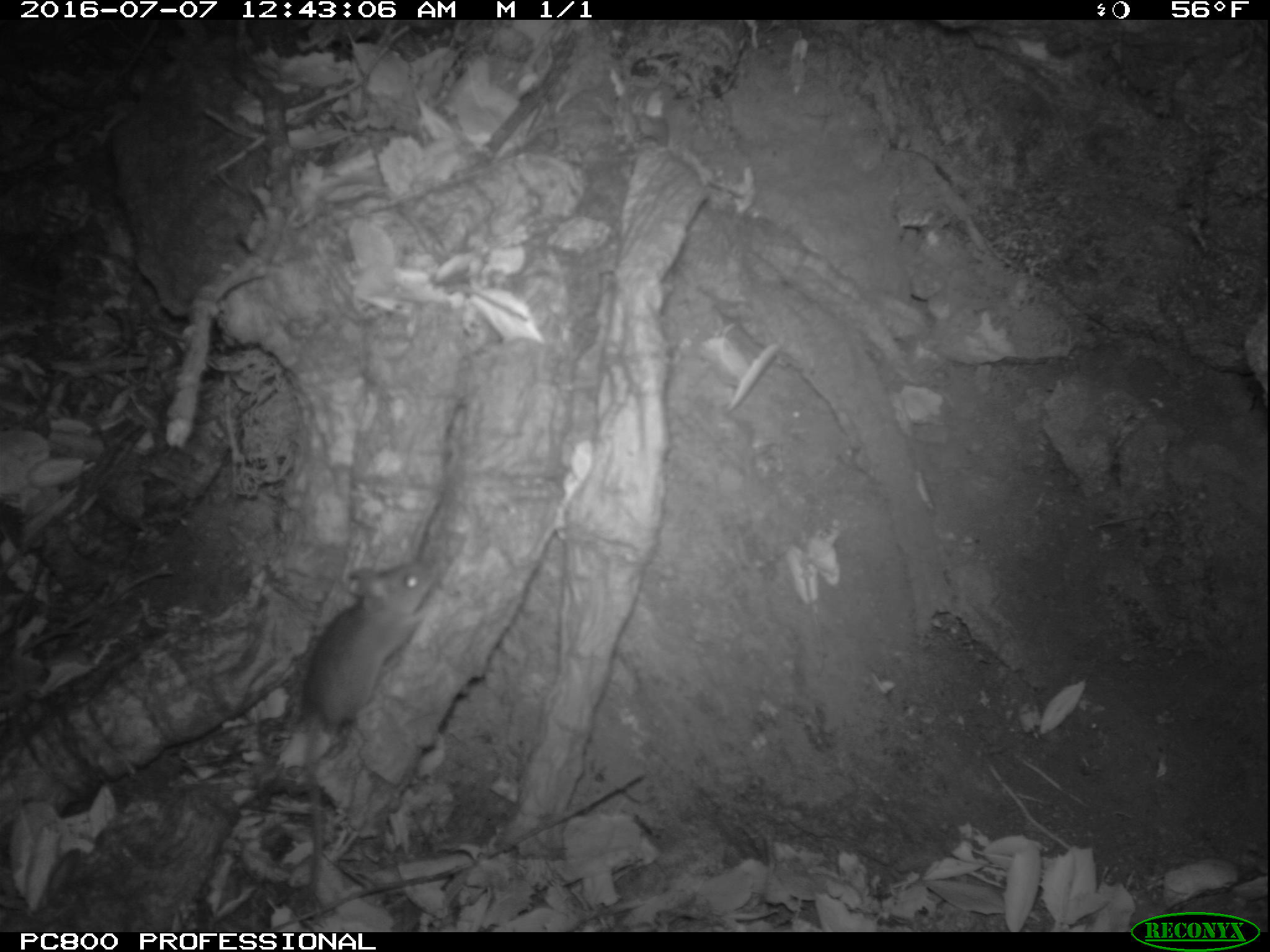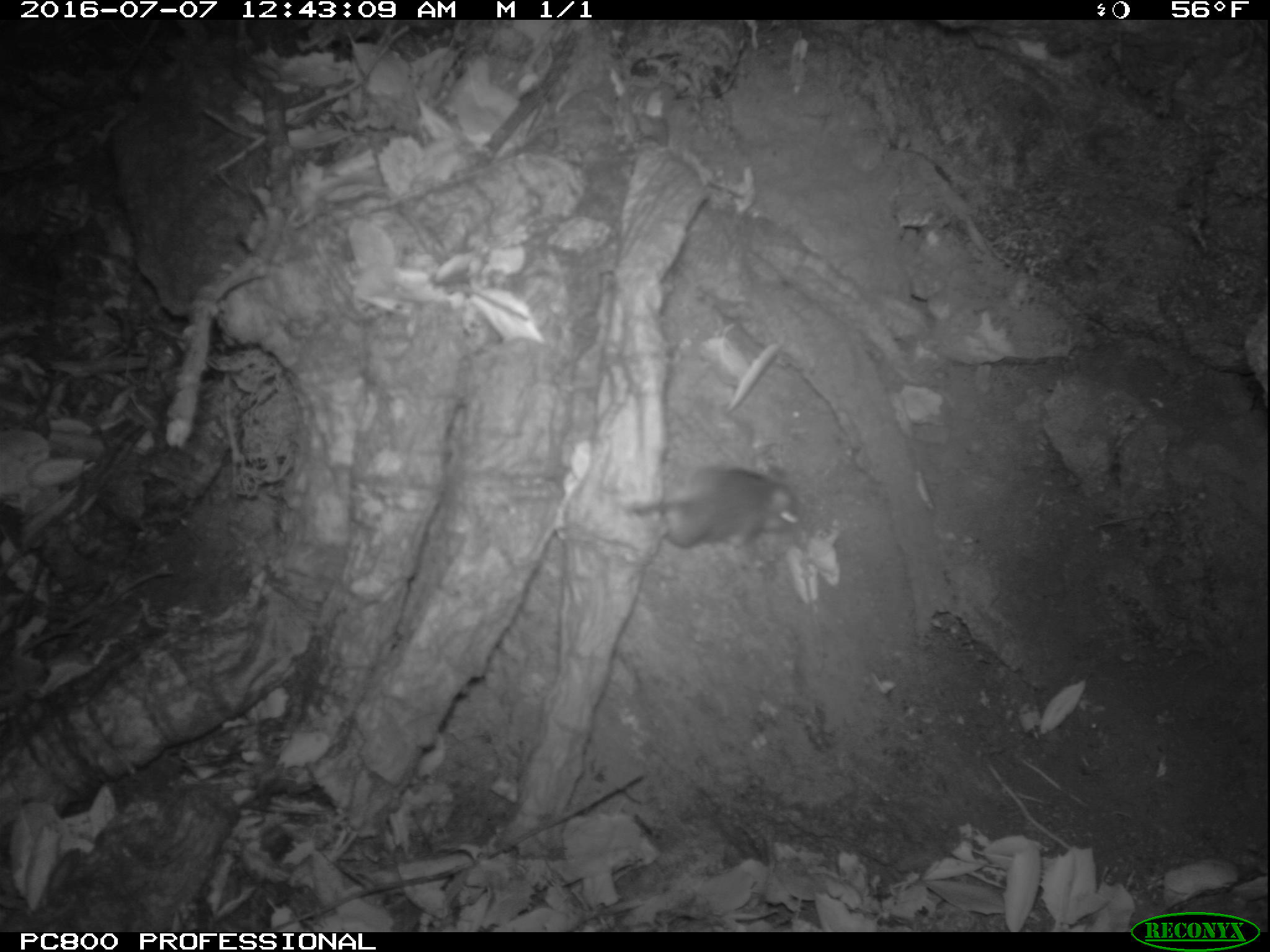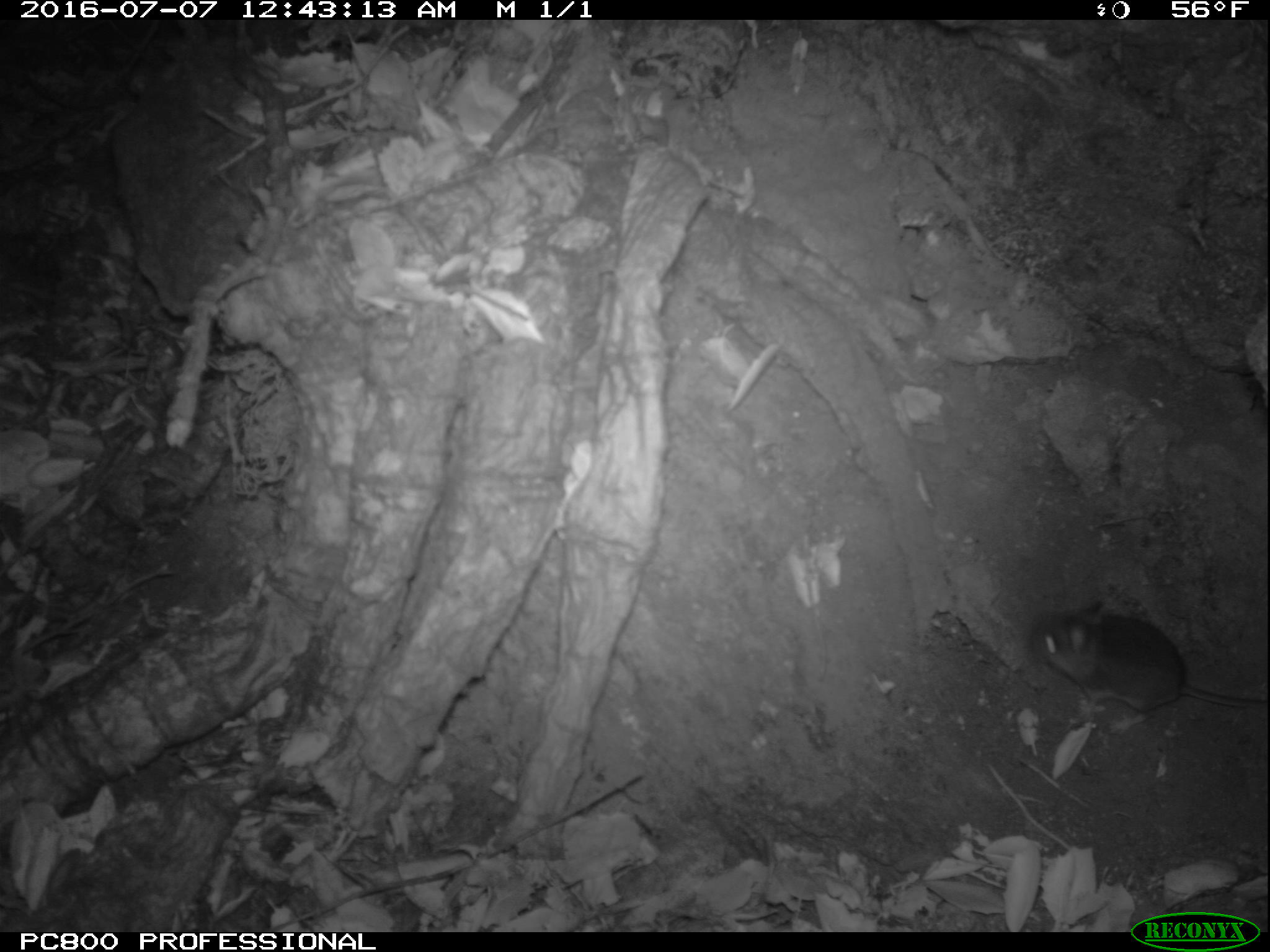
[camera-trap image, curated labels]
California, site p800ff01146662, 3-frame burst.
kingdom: Animalia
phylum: Chordata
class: Mammalia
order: Rodentia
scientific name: Rodentia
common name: rodent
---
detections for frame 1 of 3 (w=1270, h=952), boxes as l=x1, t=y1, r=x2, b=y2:
rodent: l=277, t=552, r=438, b=899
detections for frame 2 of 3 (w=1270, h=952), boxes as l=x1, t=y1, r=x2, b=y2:
rodent: l=617, t=465, r=807, b=547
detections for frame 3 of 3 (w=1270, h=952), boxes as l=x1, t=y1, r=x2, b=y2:
rodent: l=1026, t=598, r=1269, b=723